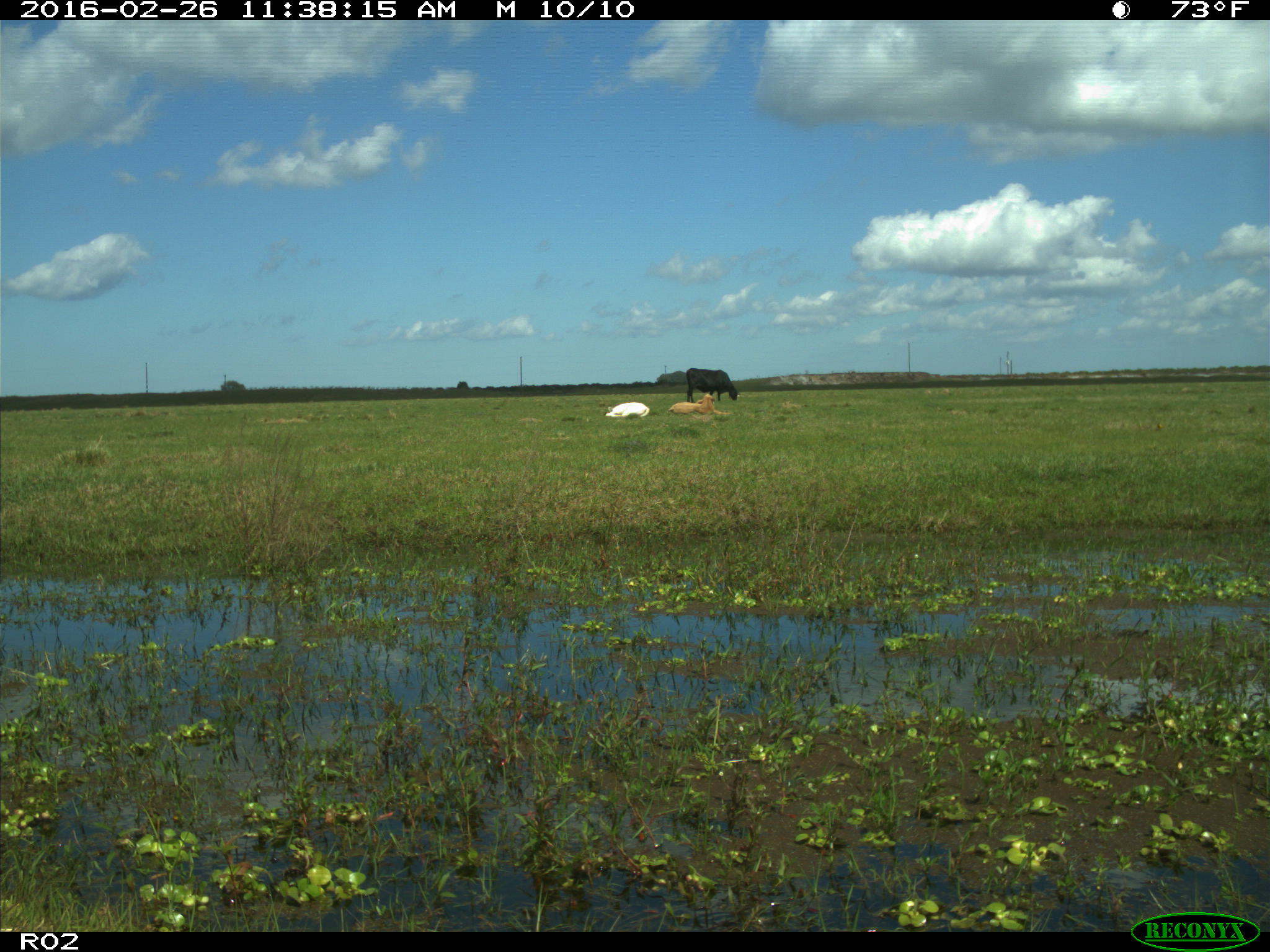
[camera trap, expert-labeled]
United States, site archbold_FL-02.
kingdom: Animalia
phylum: Chordata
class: Mammalia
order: Artiodactyla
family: Bovidae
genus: Bos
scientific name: Bos taurus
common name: domestic cow